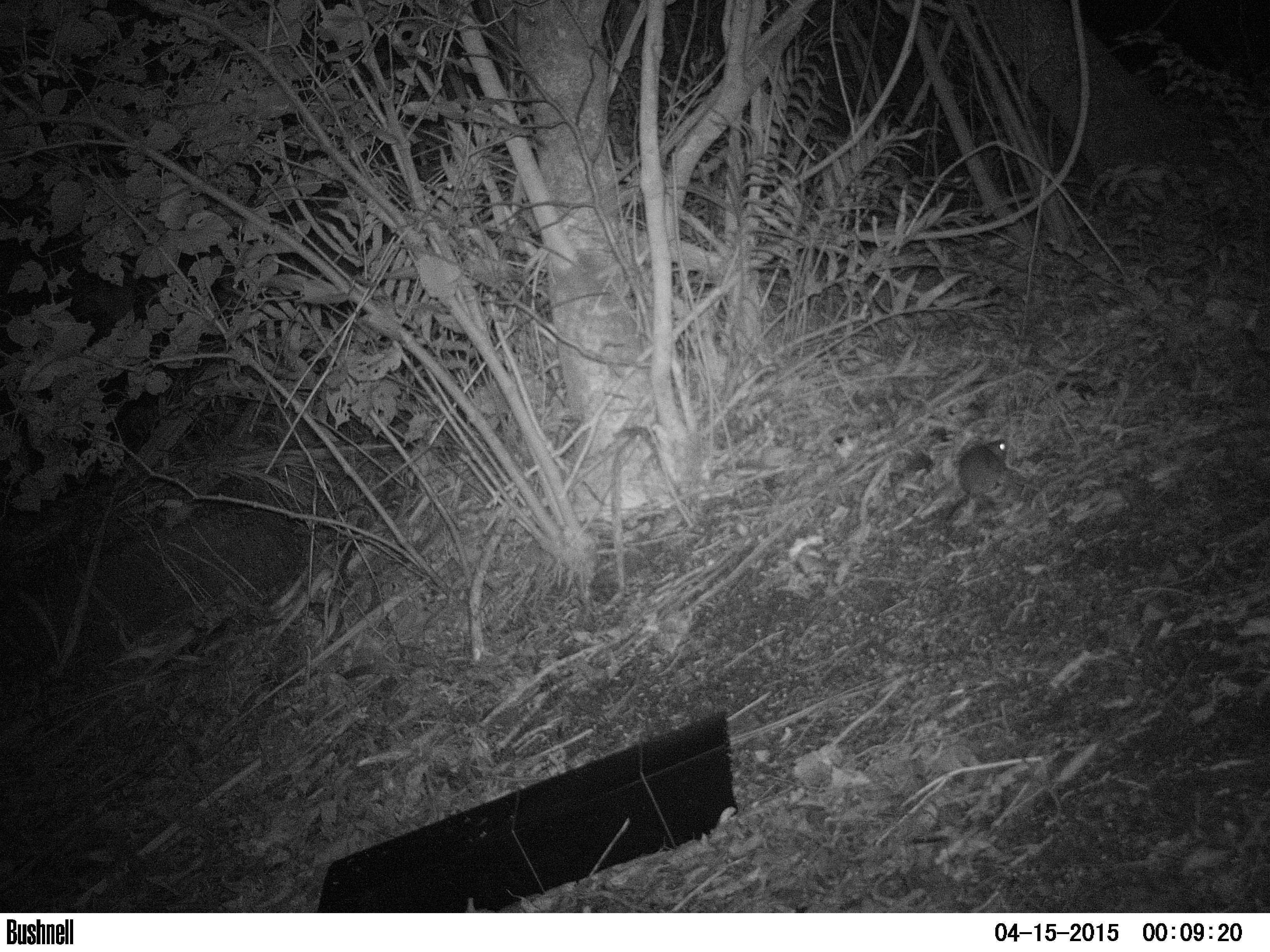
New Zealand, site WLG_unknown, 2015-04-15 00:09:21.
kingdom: Animalia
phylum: Chordata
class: Mammalia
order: Rodentia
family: Muridae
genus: Rattus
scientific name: Rattus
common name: rat